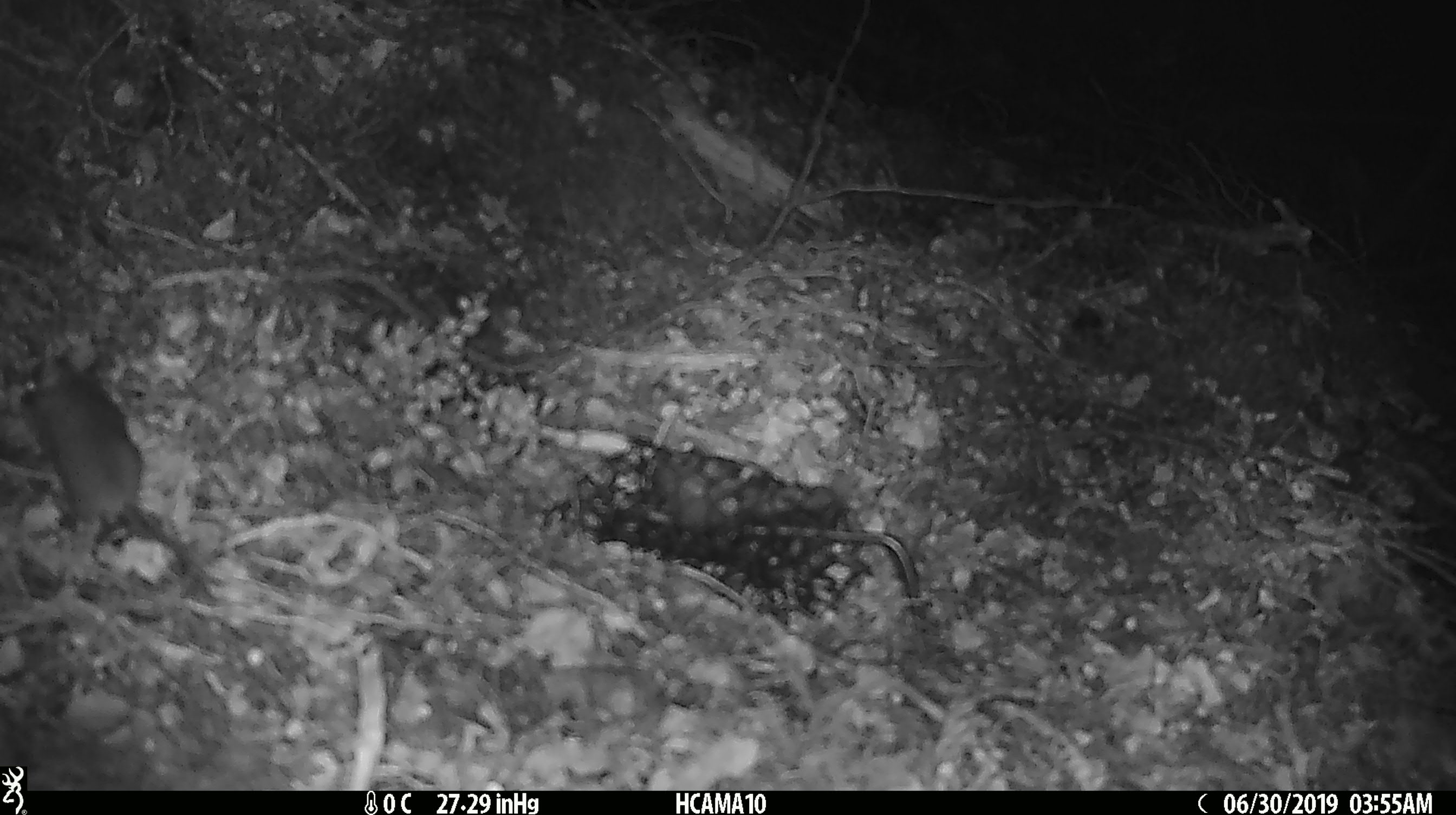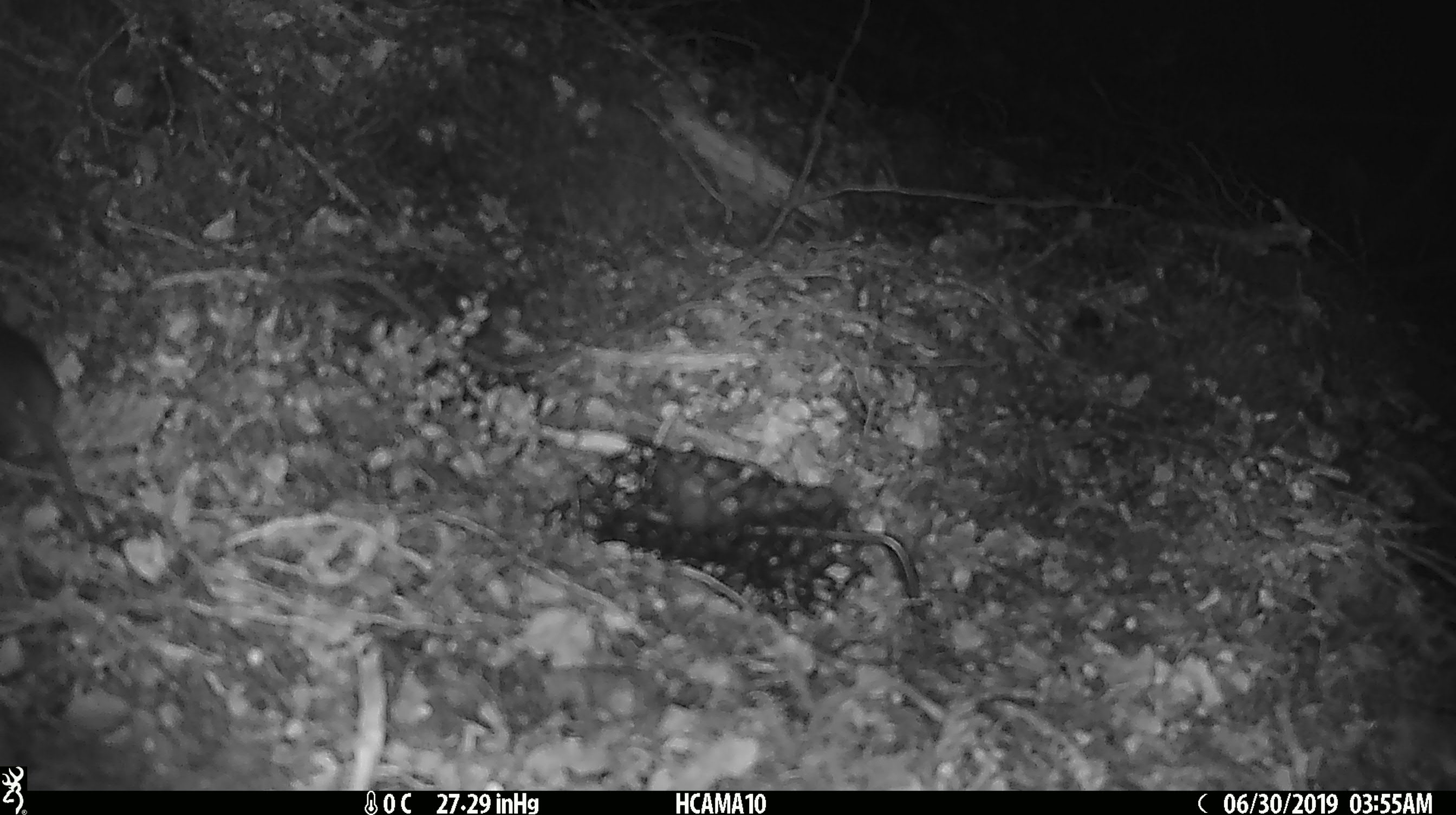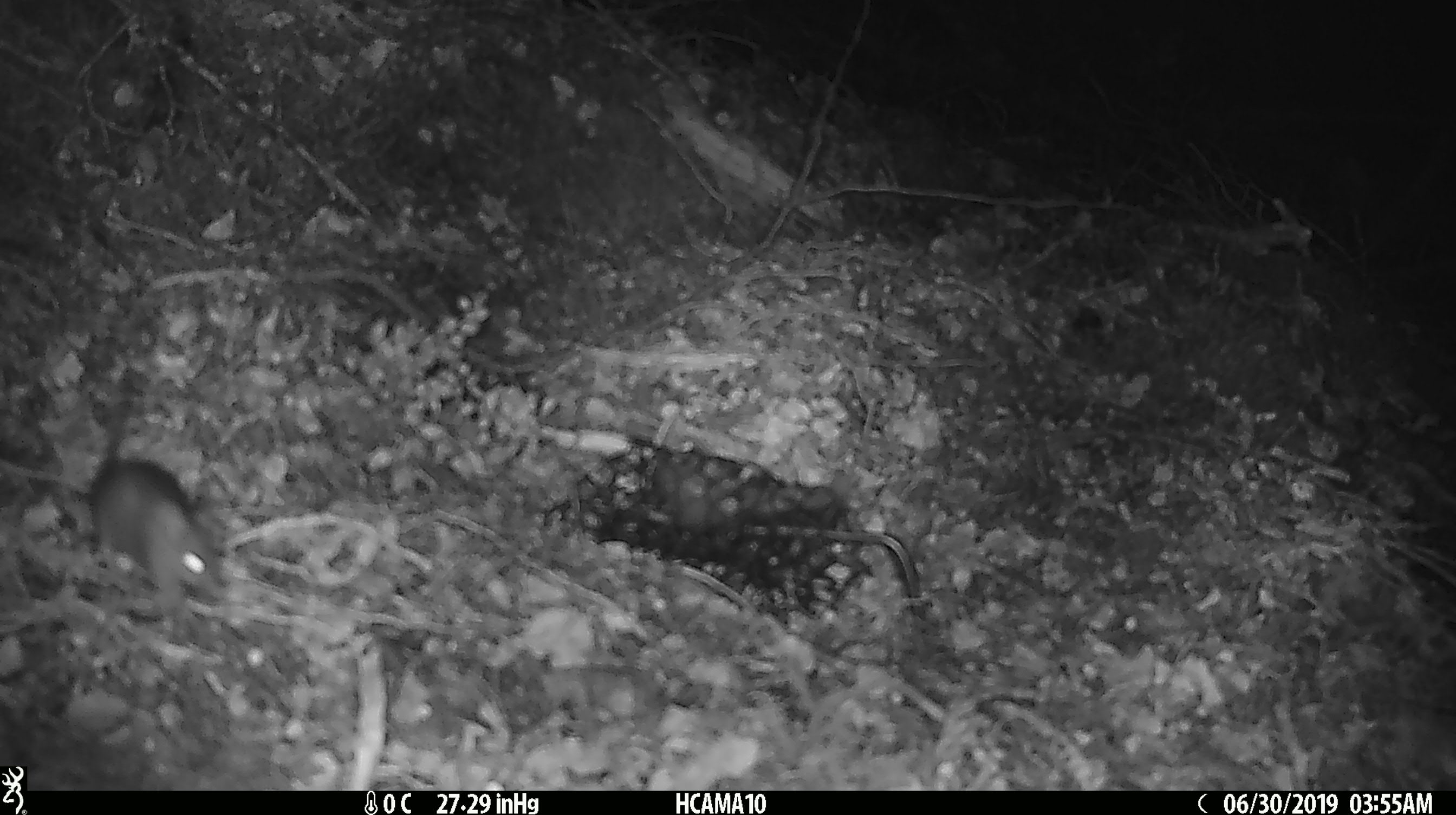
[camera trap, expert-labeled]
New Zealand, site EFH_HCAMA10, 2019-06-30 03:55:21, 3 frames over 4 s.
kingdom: Animalia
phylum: Chordata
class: Mammalia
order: Rodentia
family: Muridae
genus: Mus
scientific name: Mus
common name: mouse